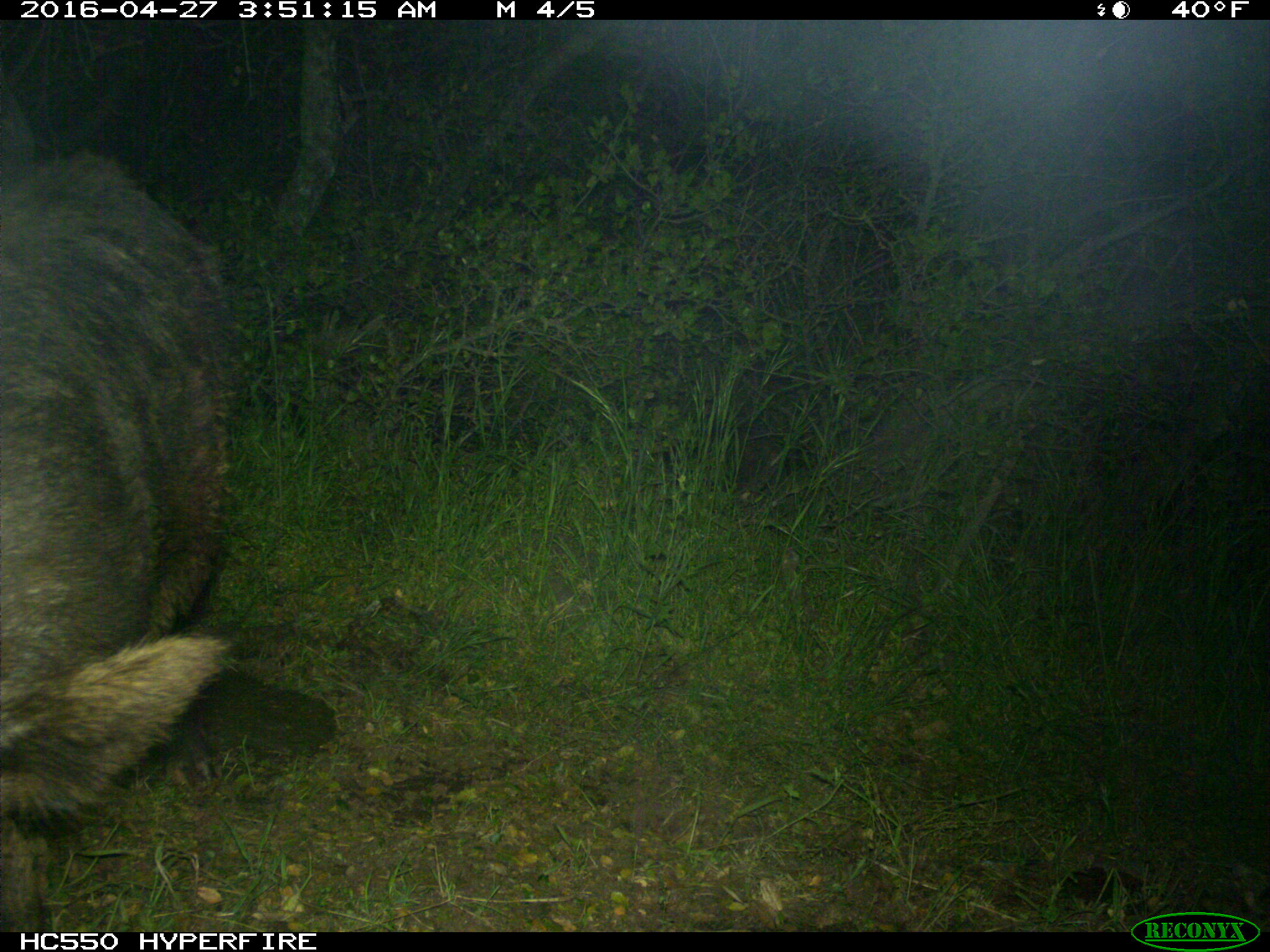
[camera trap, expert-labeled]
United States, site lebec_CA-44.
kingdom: Animalia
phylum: Chordata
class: Mammalia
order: Artiodactyla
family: Suidae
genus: Sus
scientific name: Sus scrofa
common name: wild boar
Sus scrofa (wild boar).